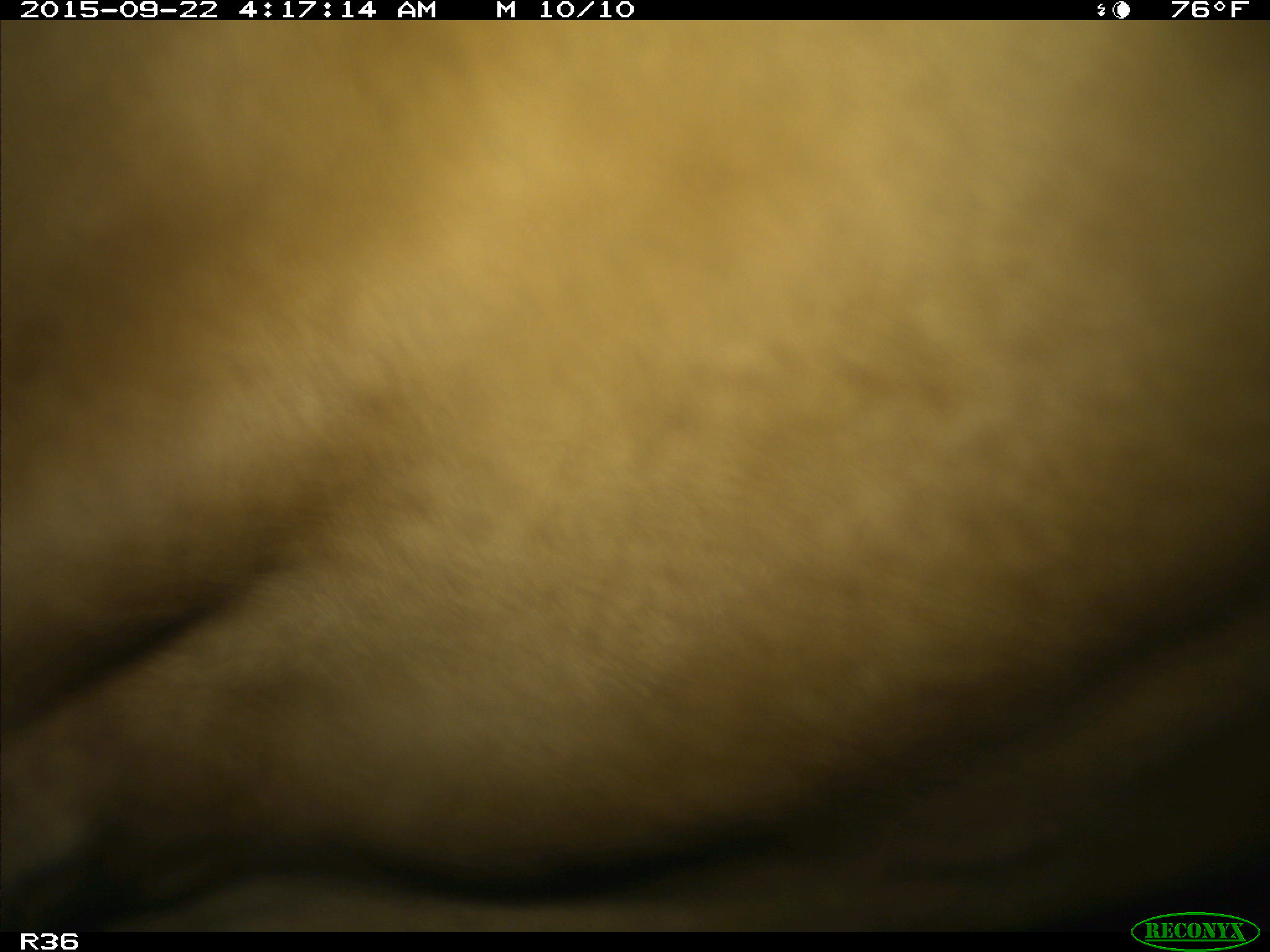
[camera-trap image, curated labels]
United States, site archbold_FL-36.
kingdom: Animalia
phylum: Chordata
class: Mammalia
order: Artiodactyla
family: Bovidae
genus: Bos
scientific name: Bos taurus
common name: domestic cow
Bos taurus (domestic cow).